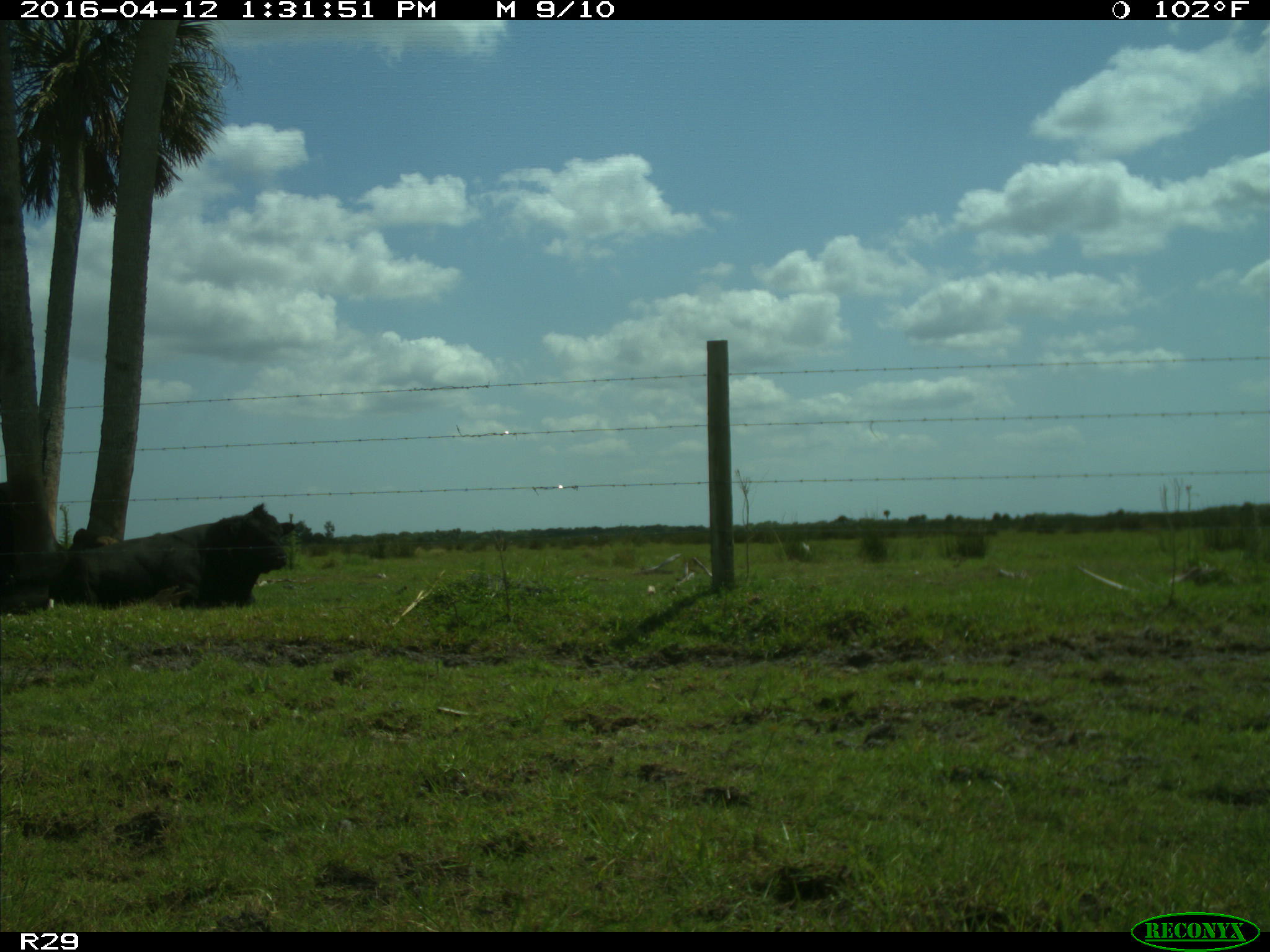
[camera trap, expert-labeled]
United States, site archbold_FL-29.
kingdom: Animalia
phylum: Chordata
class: Mammalia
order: Artiodactyla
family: Bovidae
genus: Bos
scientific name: Bos taurus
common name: domestic cow